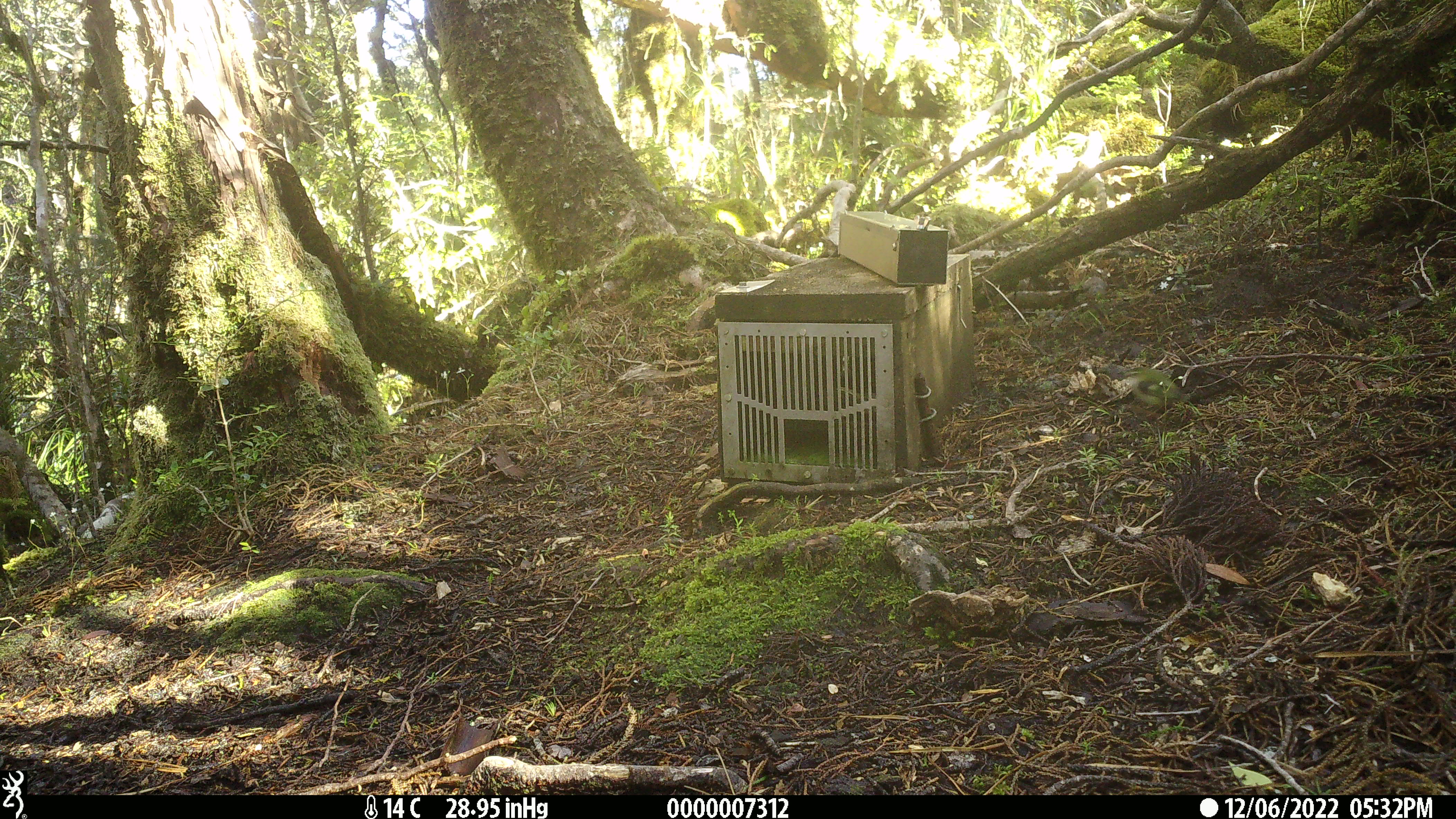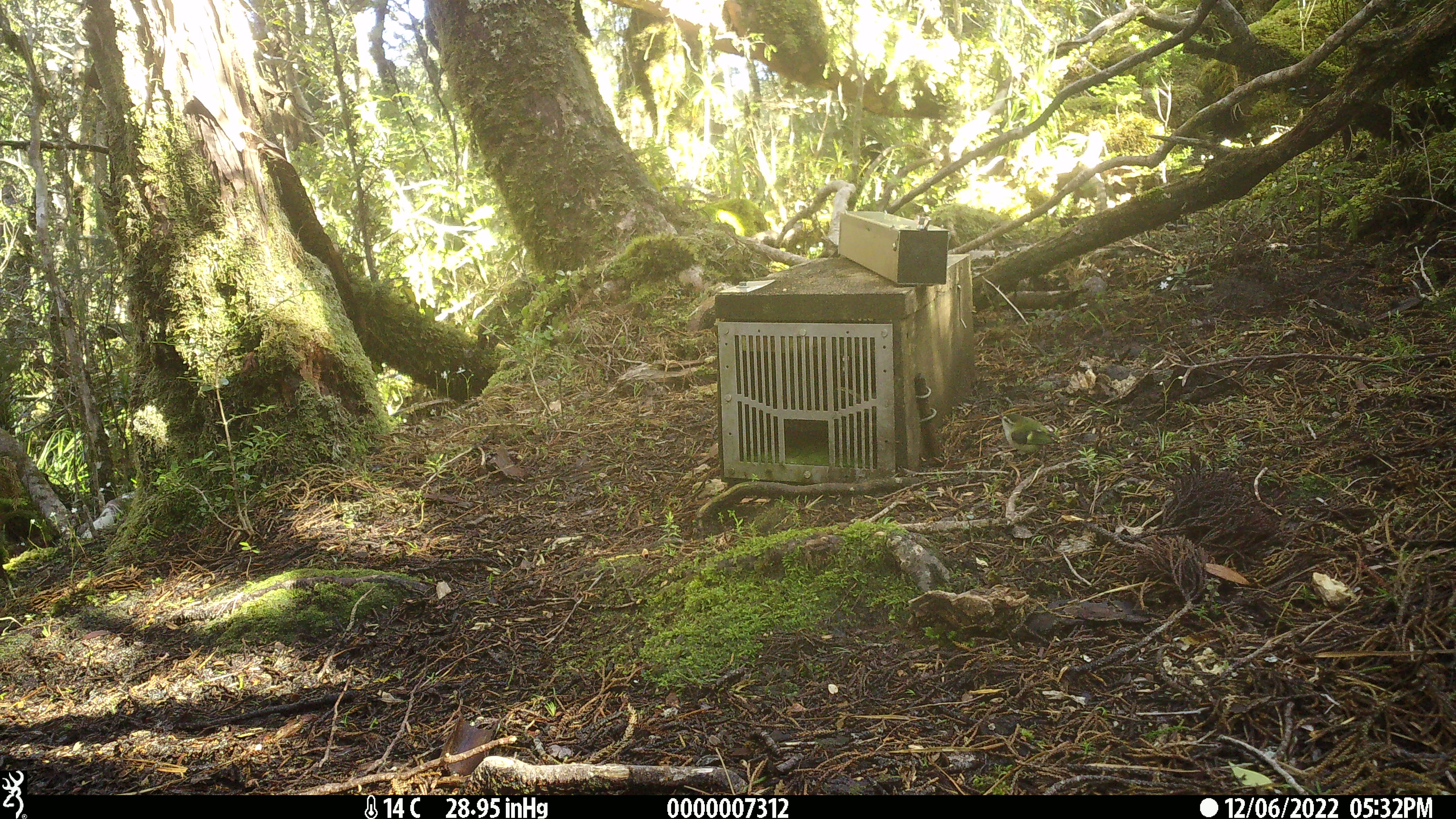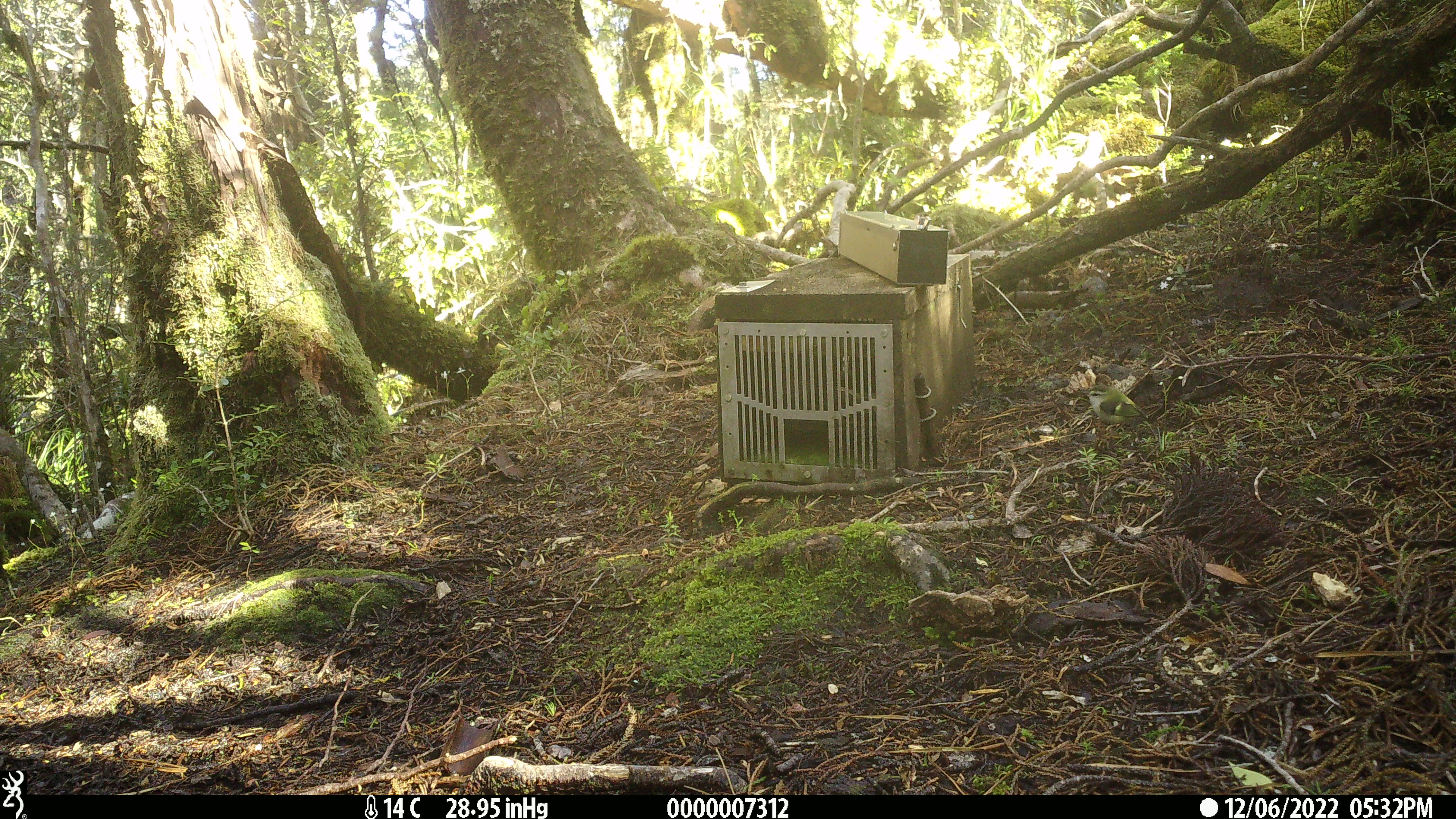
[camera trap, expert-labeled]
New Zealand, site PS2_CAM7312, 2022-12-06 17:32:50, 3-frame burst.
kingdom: Animalia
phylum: Chordata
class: Aves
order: Passeriformes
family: Acanthisittidae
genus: Acanthisitta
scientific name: Acanthisitta chloris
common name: rifleman